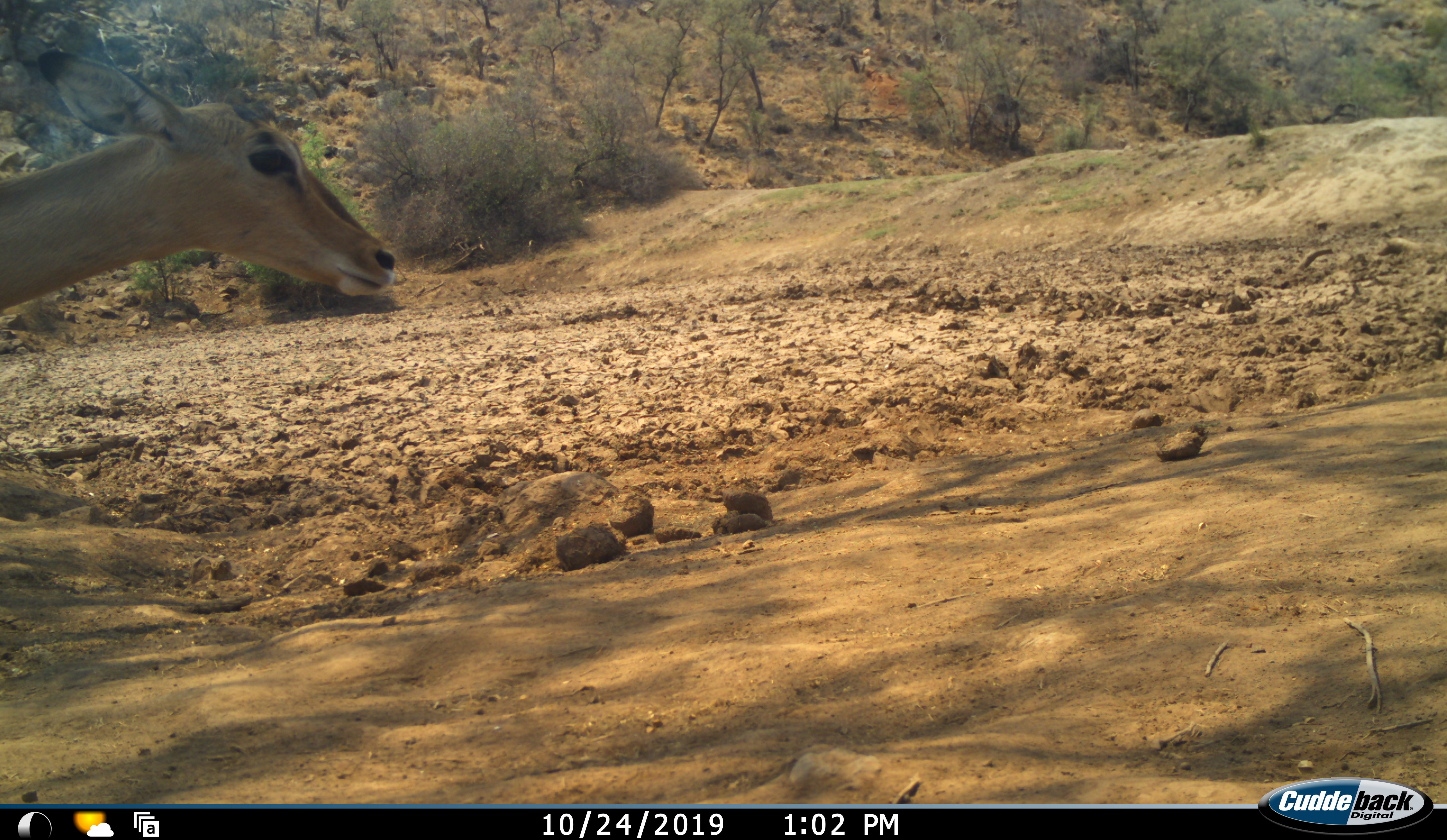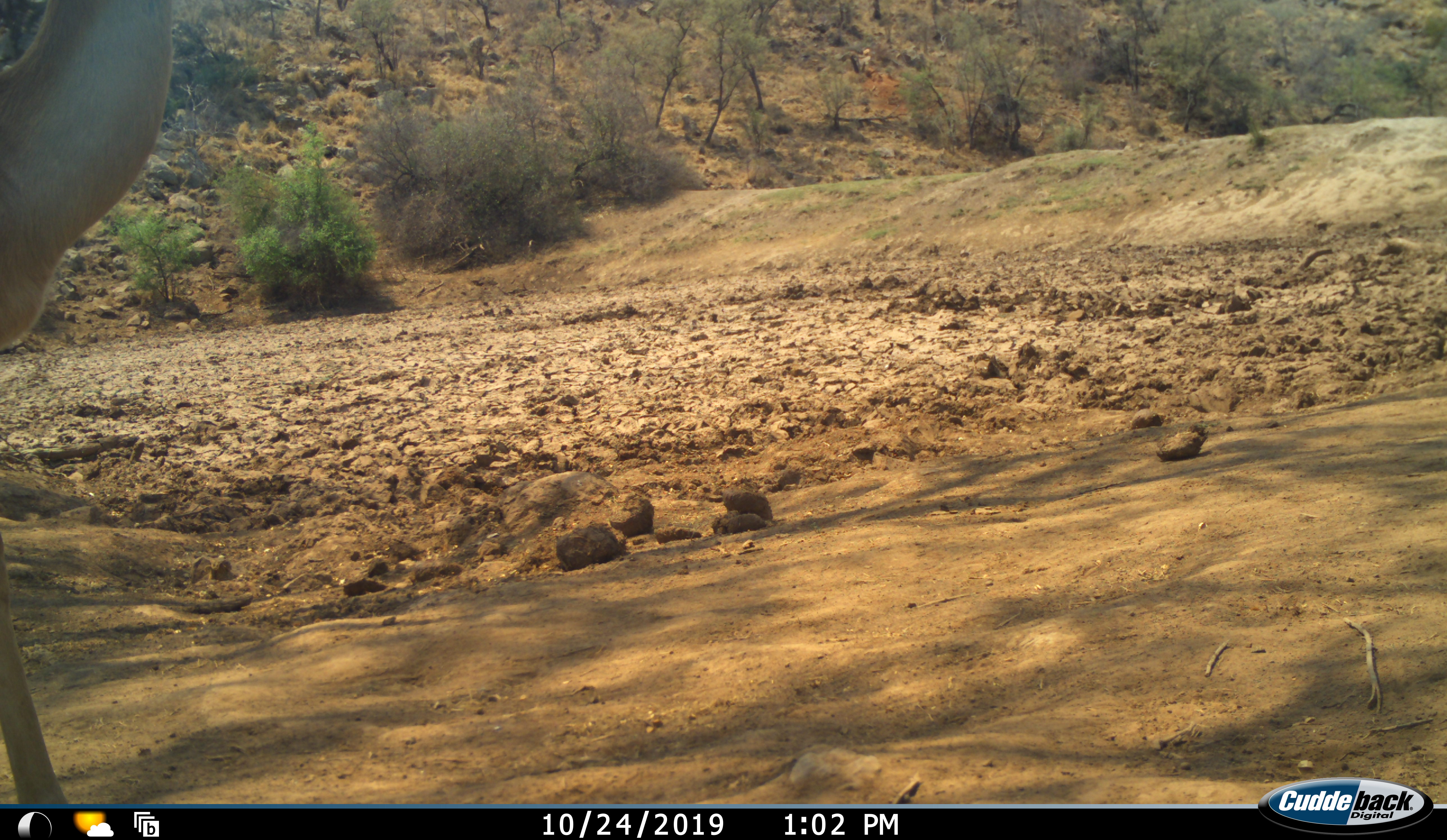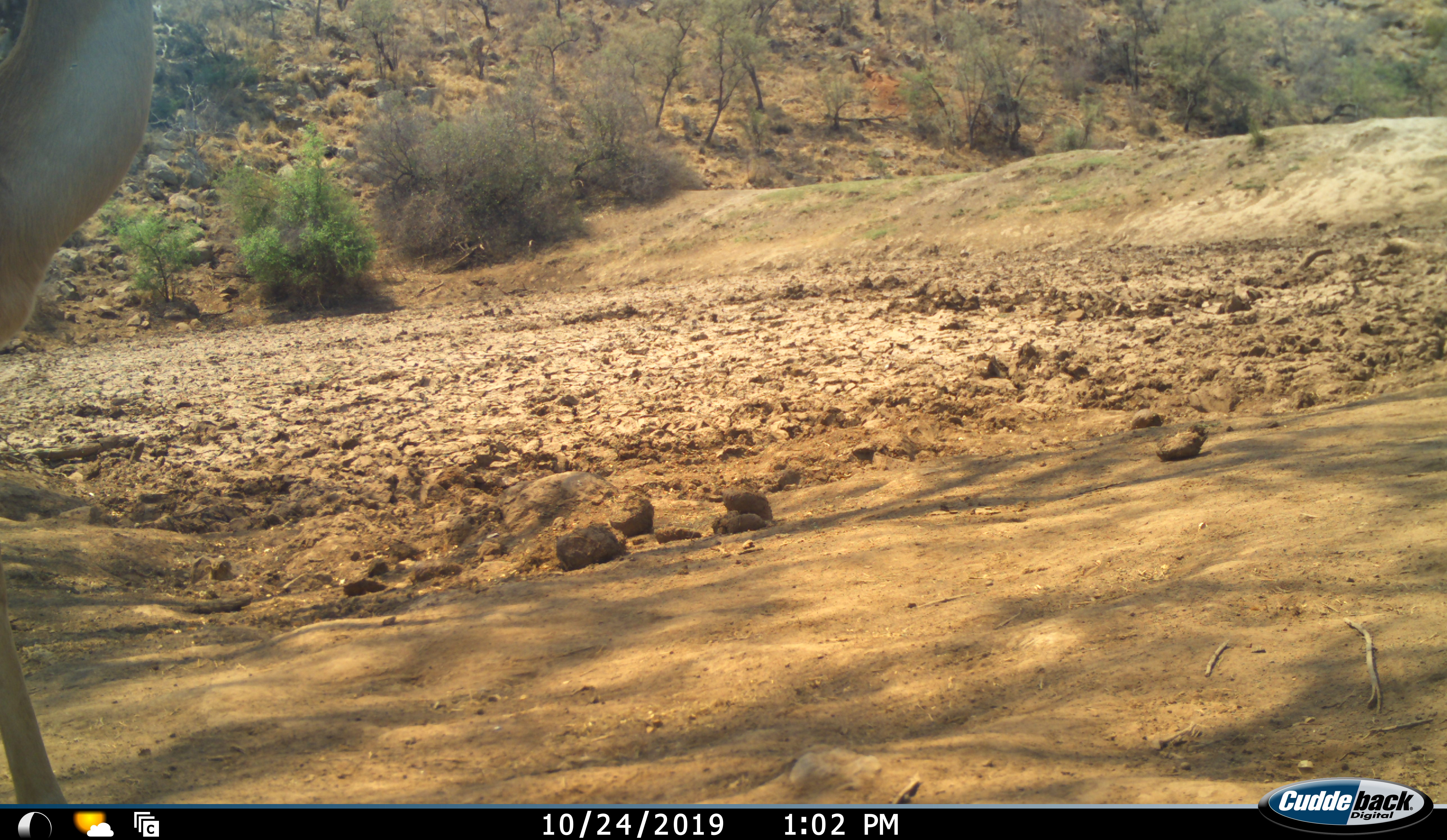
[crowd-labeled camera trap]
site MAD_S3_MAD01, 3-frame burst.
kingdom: Animalia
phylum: Chordata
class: Mammalia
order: Artiodactyla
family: Bovidae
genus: Aepyceros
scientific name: Aepyceros melampus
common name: impala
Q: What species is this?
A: Impala (Aepyceros melampus).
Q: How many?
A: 1.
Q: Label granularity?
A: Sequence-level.